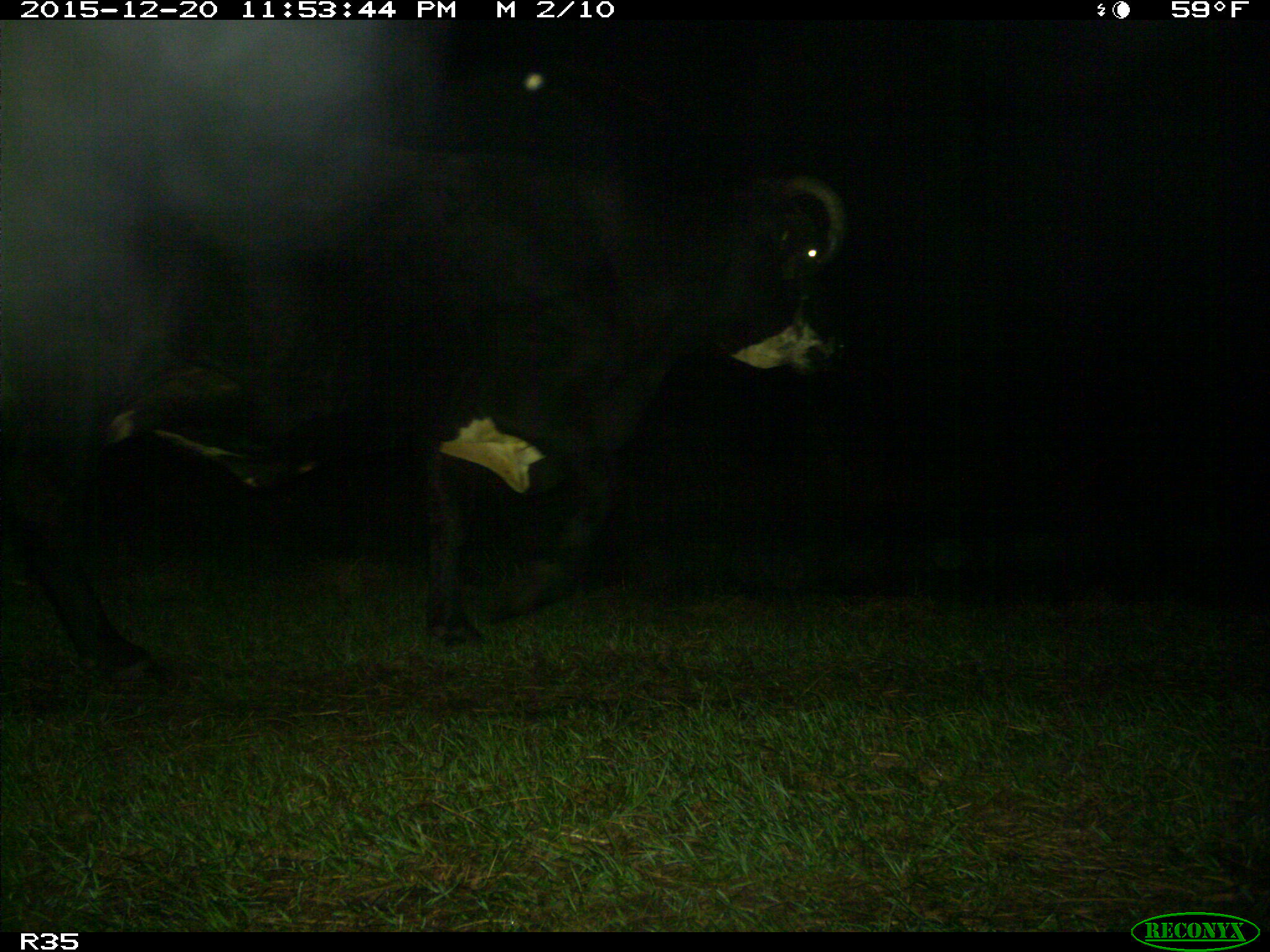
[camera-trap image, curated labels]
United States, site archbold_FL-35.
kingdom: Animalia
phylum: Chordata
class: Mammalia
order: Artiodactyla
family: Bovidae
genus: Bos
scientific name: Bos taurus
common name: domestic cow